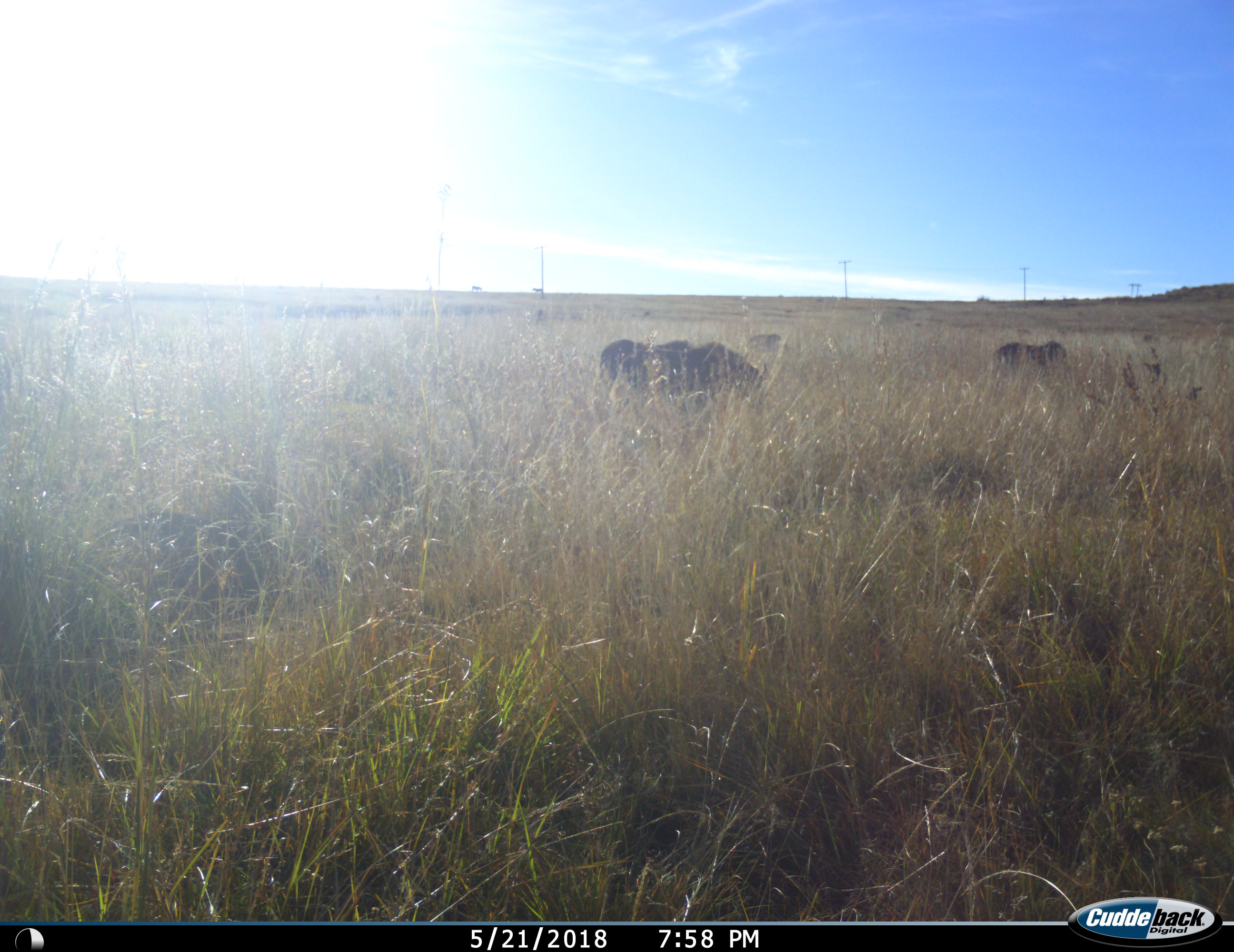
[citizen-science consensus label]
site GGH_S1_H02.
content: unidentified animal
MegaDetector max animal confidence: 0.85